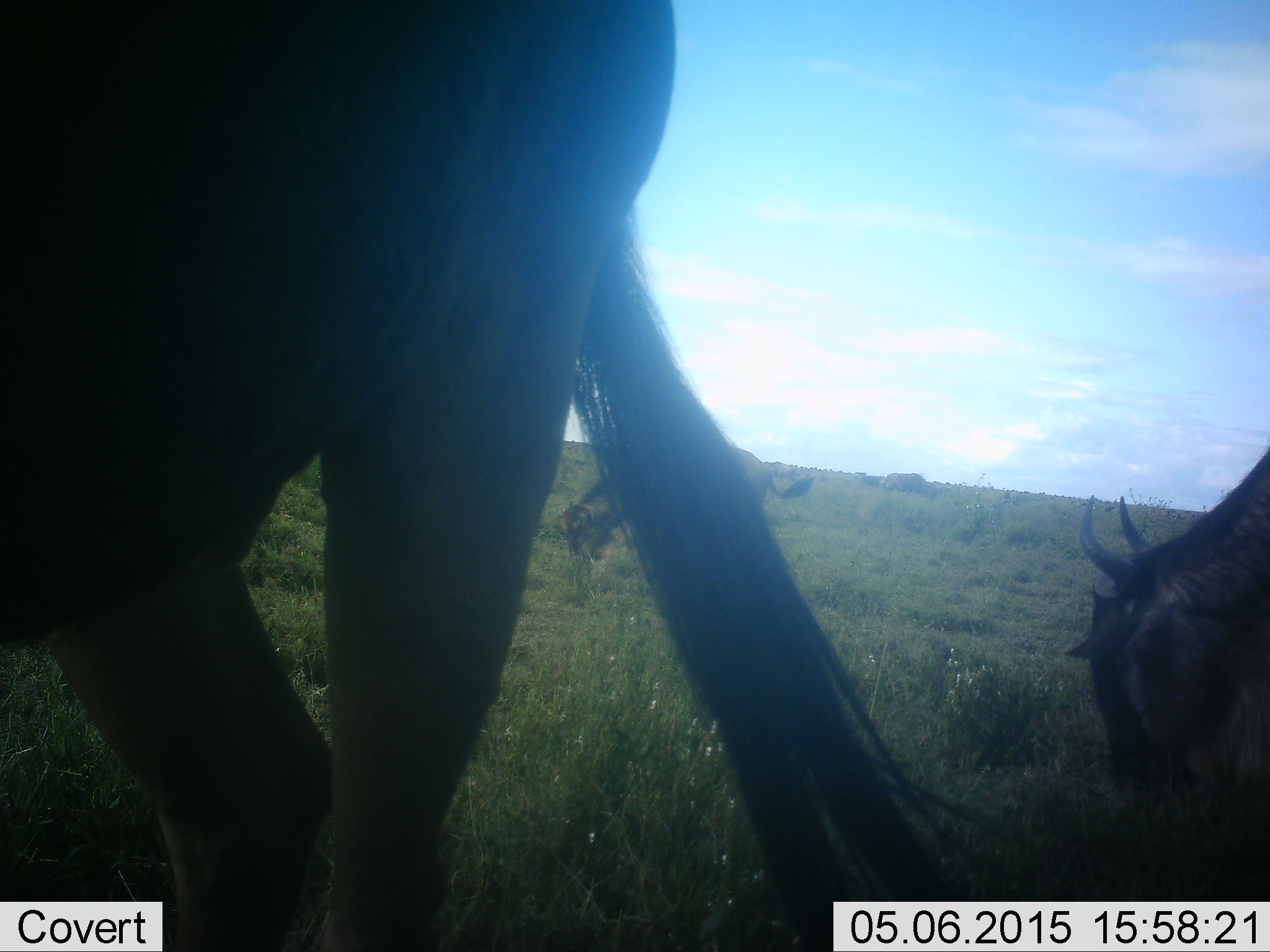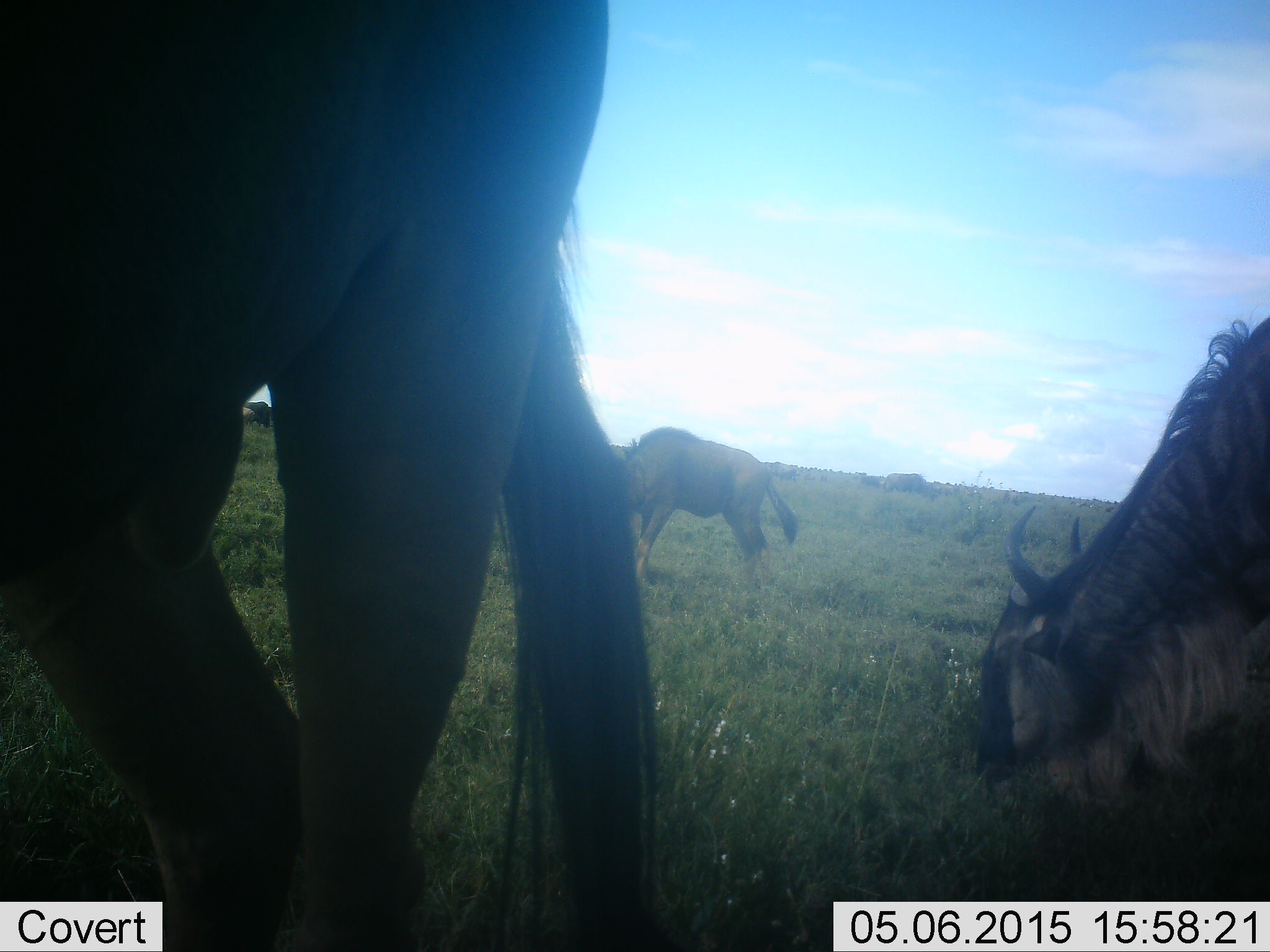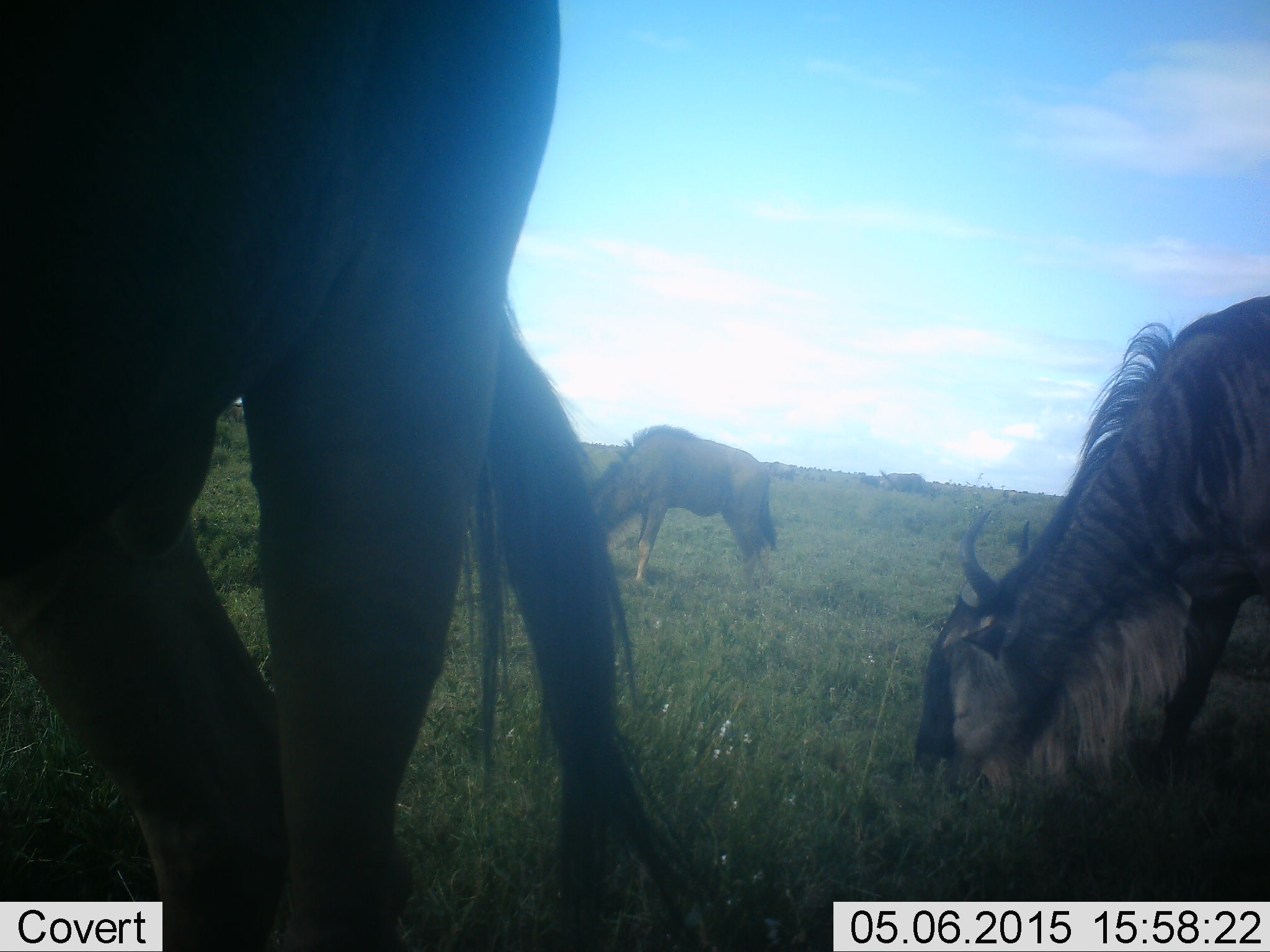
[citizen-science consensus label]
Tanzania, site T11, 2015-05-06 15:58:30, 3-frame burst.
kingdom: Animalia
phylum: Chordata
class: Mammalia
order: Artiodactyla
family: Bovidae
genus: Connochaetes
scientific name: Connochaetes taurinus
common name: blue wildebeest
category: wildebeest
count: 4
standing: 30%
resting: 0%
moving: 30%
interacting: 0%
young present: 20%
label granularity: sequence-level